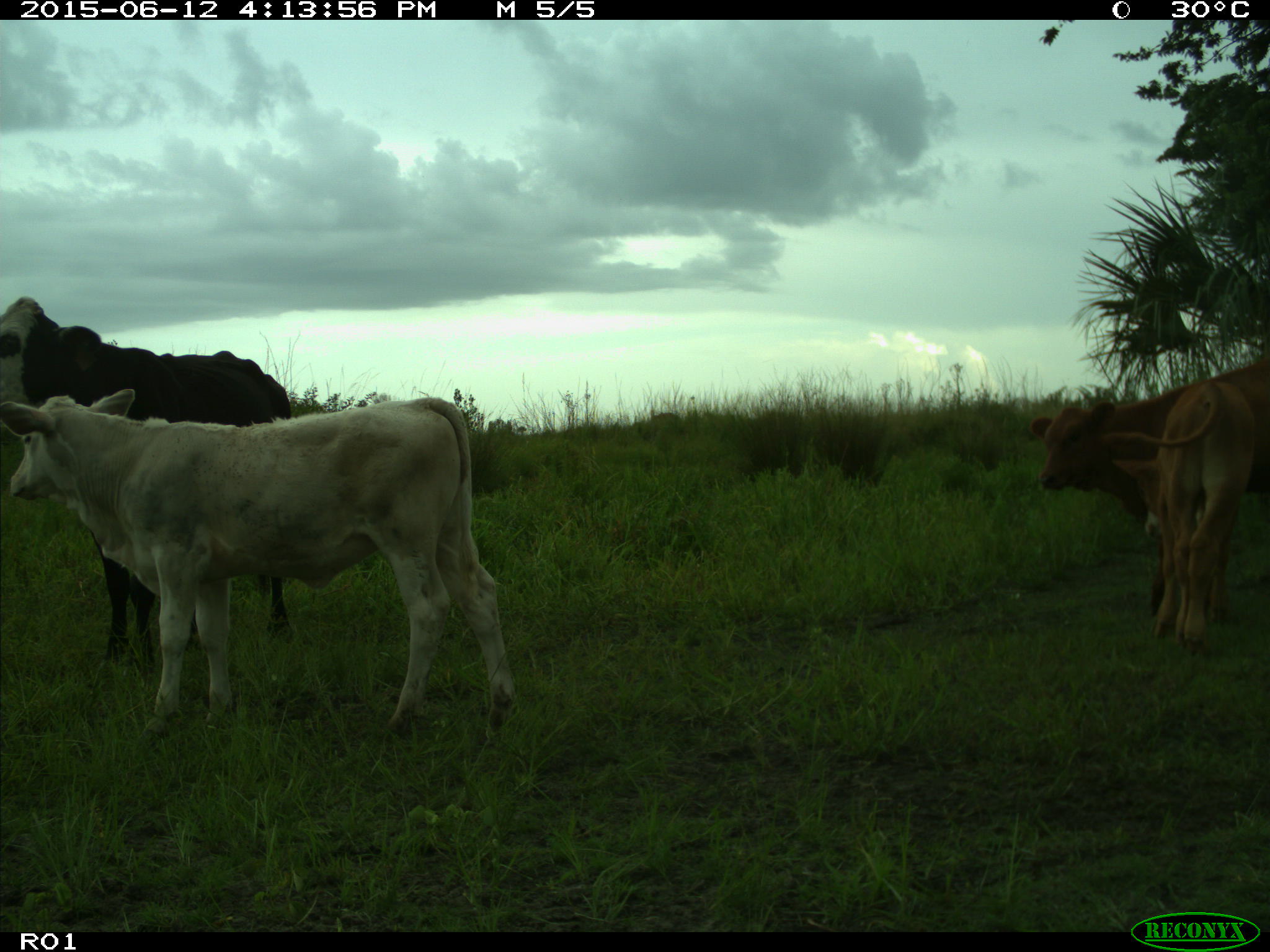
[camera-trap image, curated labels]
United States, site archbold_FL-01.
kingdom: Animalia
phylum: Chordata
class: Mammalia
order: Artiodactyla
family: Bovidae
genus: Bos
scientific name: Bos taurus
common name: domestic cow